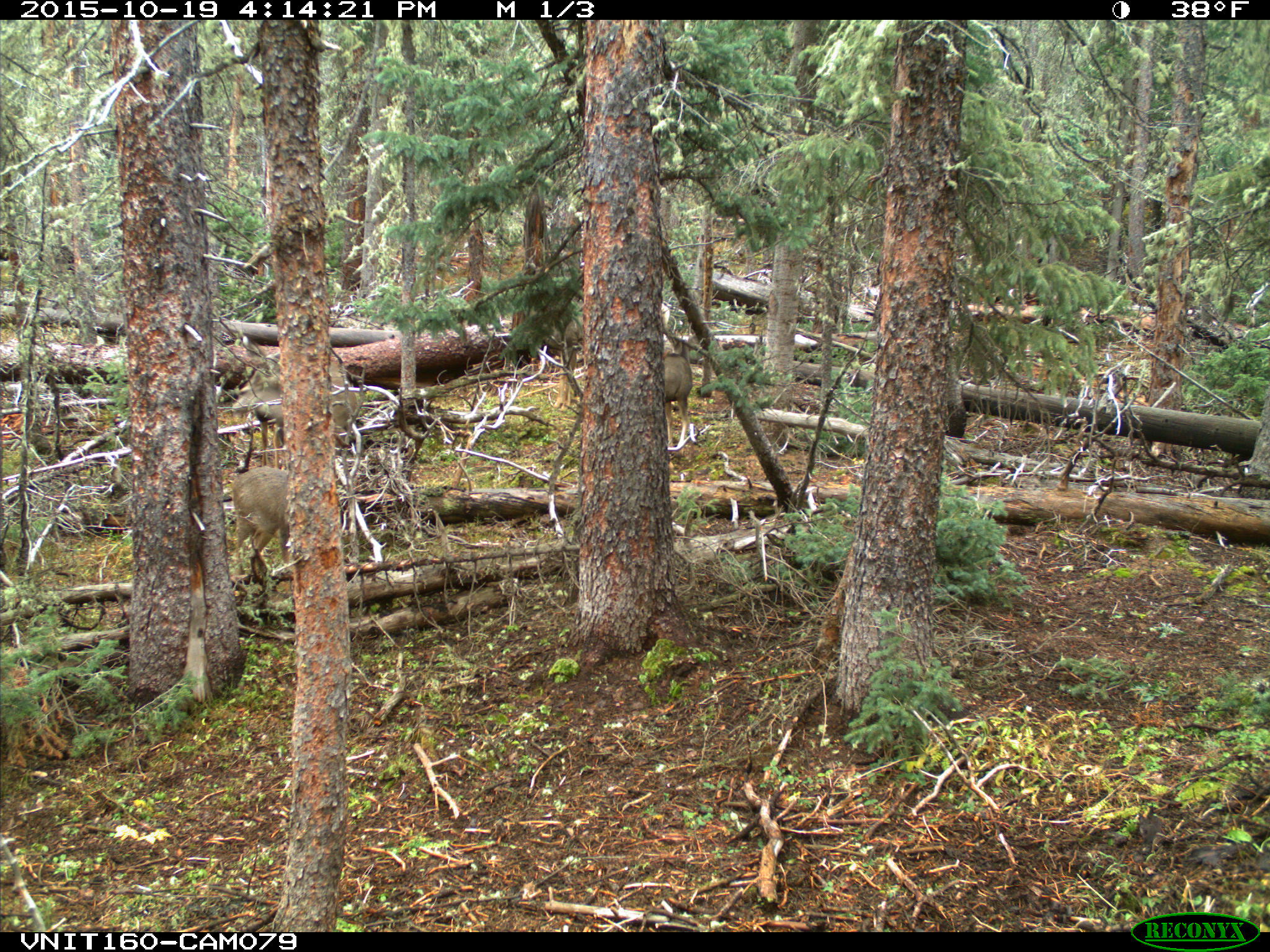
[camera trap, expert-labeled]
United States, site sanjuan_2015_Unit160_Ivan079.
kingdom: Animalia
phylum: Chordata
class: Mammalia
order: Artiodactyla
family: Cervidae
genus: Odocoileus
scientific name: Odocoileus hemionus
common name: mule deer